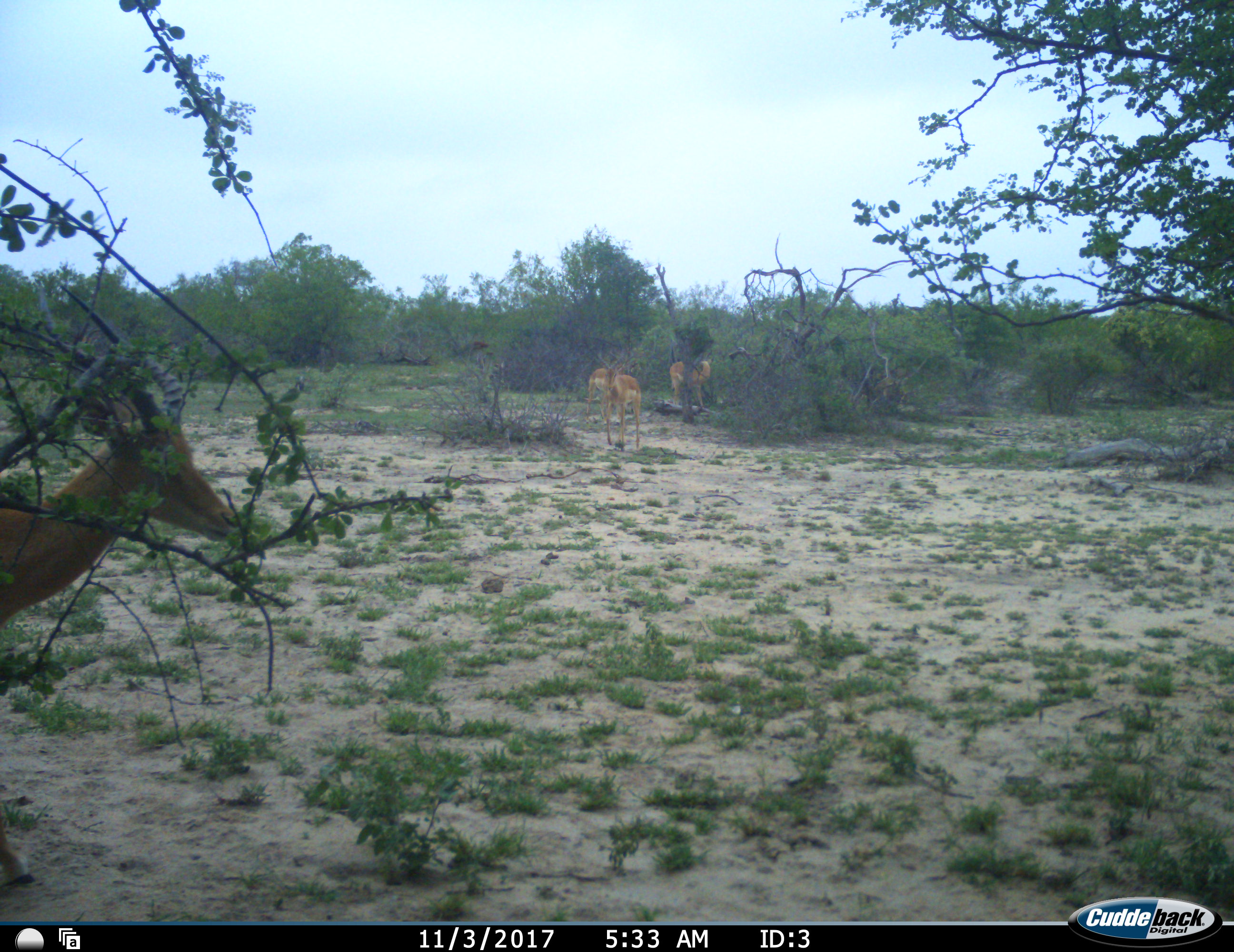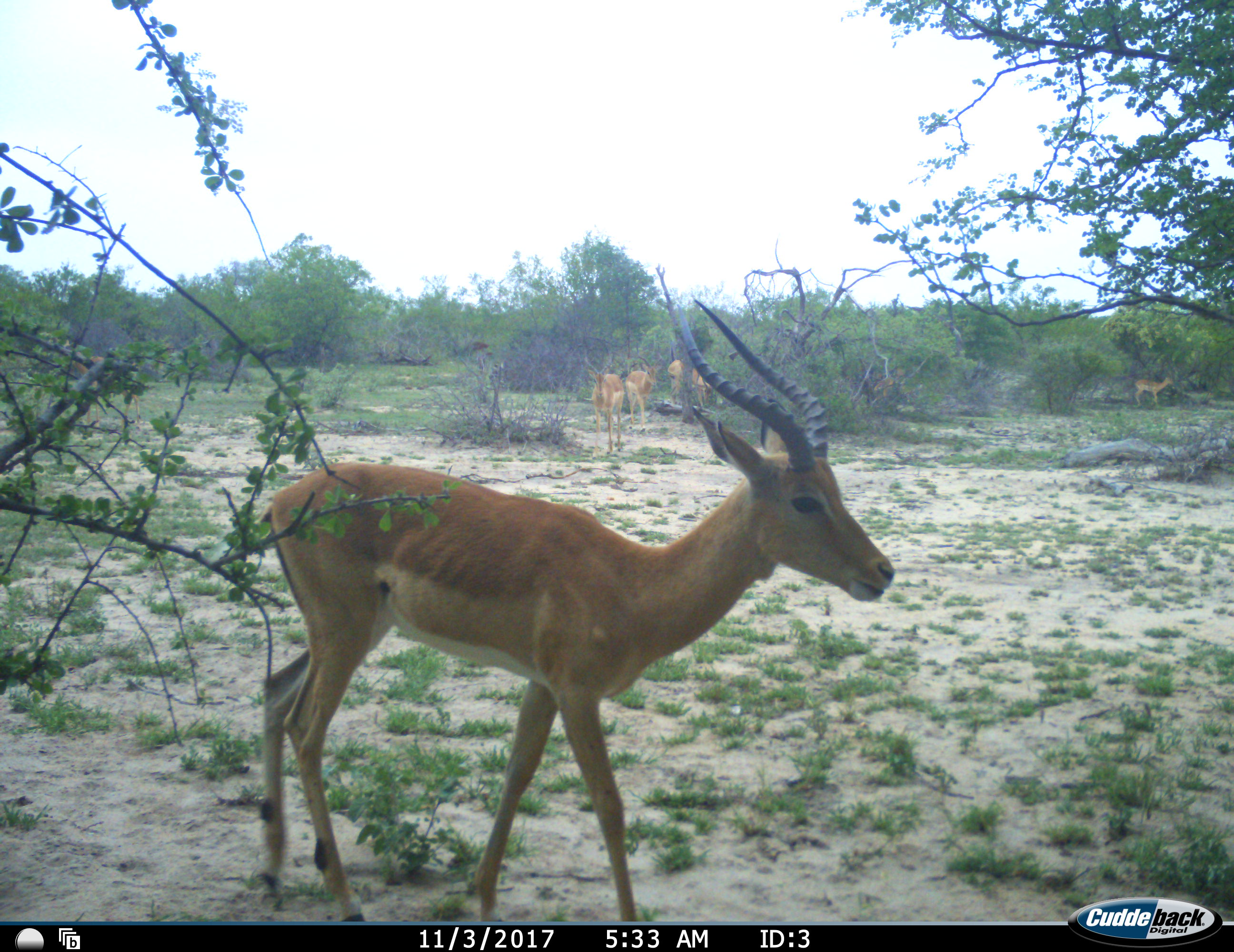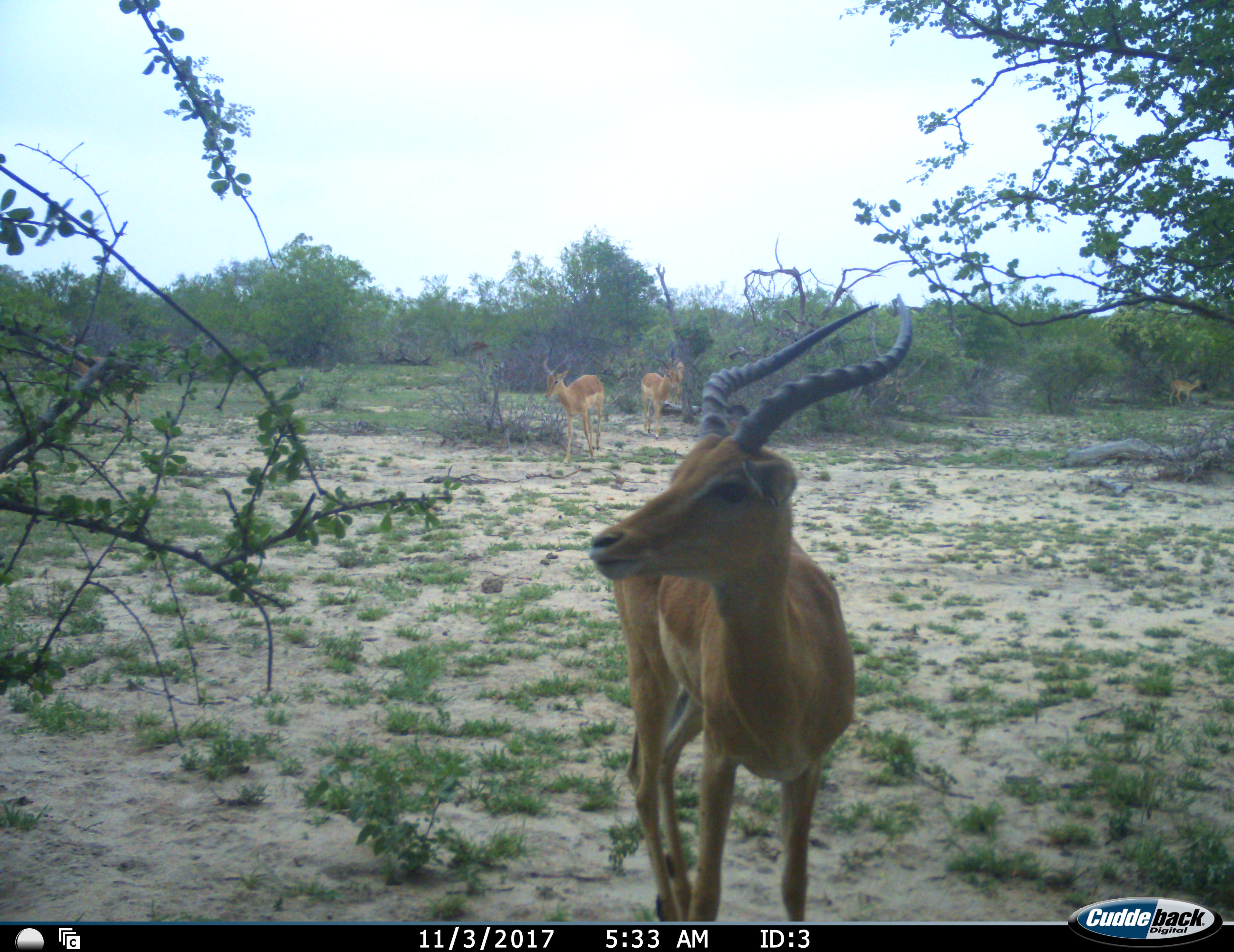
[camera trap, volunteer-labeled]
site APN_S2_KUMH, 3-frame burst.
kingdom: Animalia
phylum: Chordata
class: Mammalia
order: Artiodactyla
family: Bovidae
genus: Aepyceros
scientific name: Aepyceros melampus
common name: impala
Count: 5.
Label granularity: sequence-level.